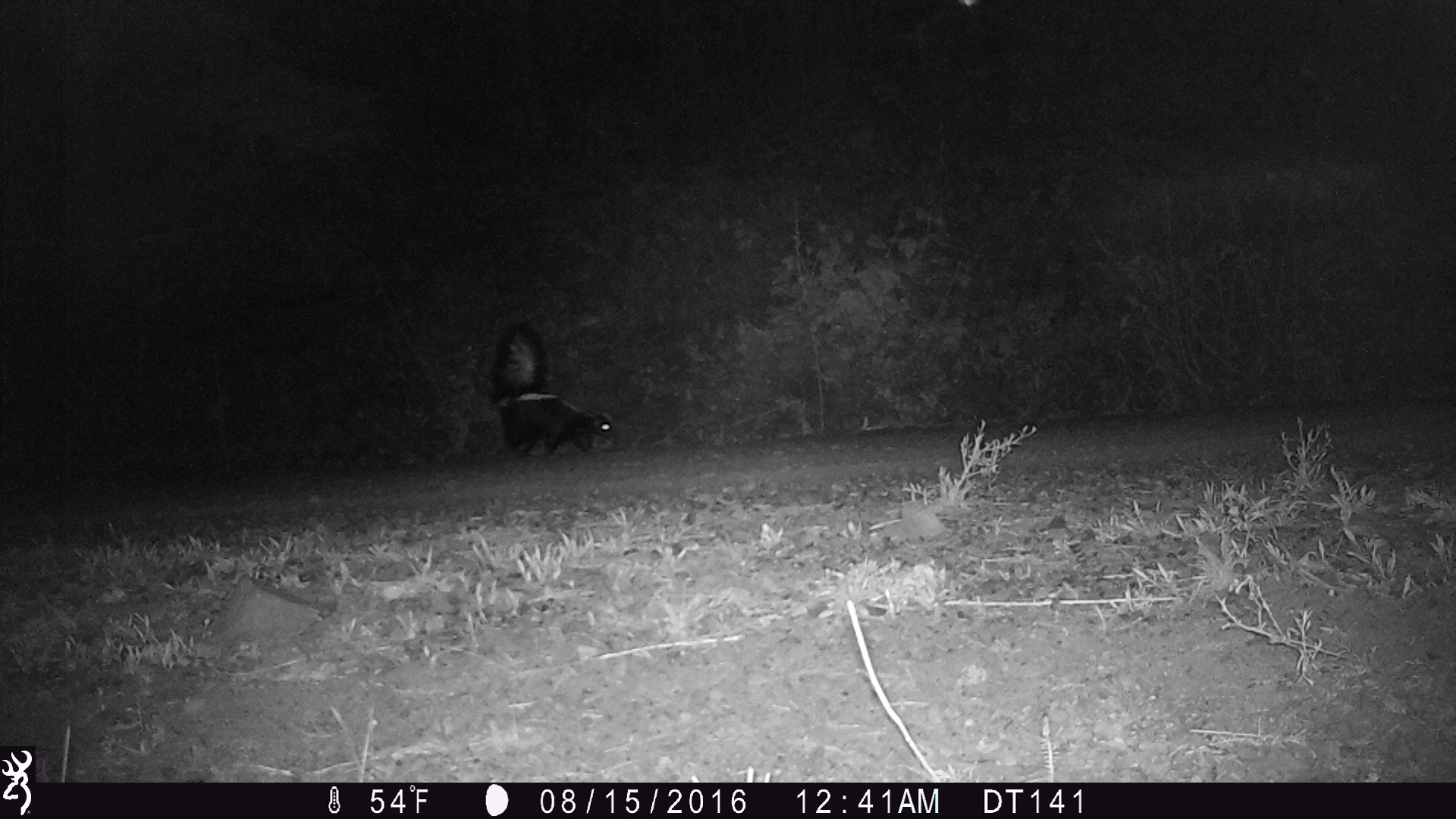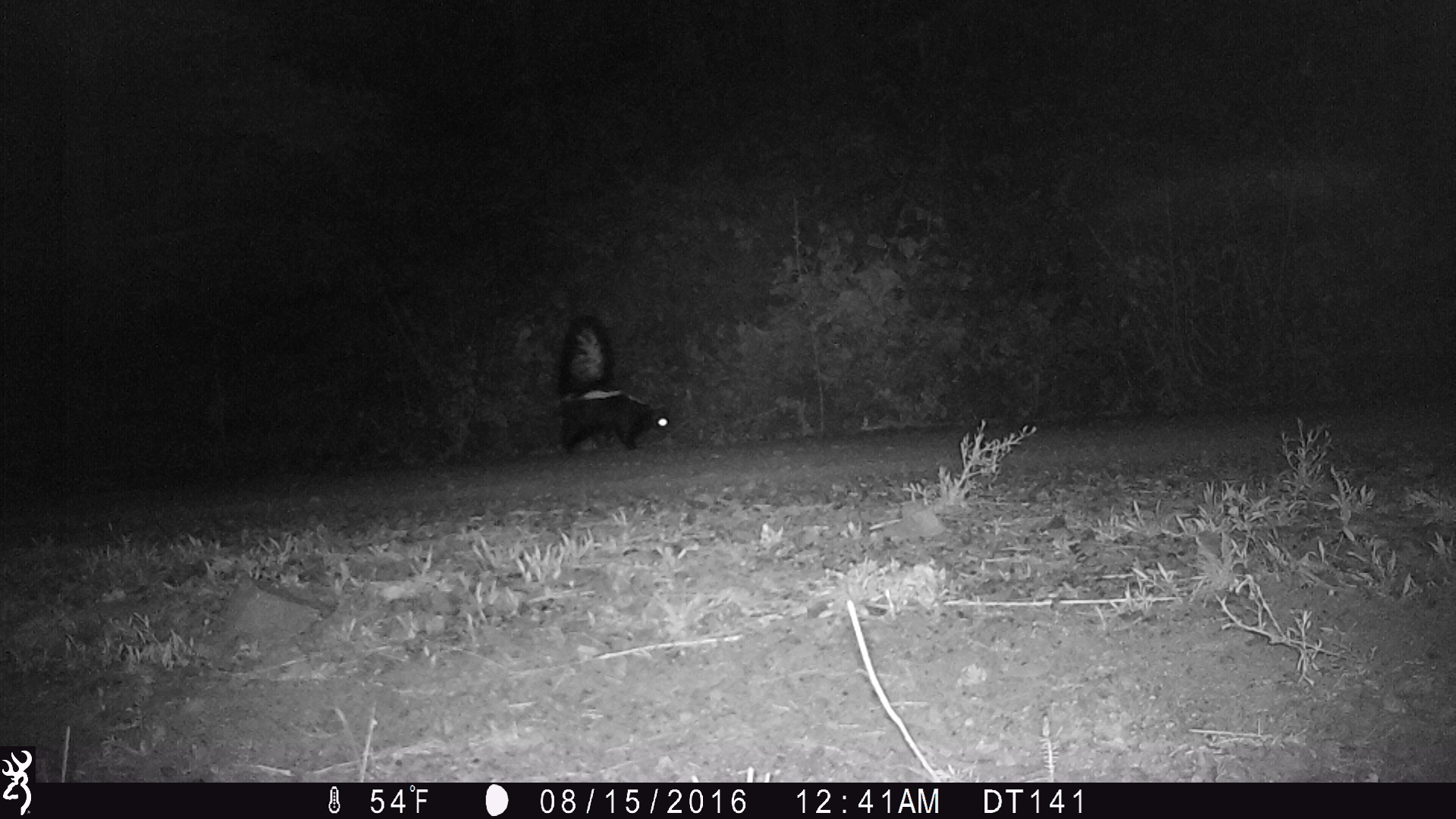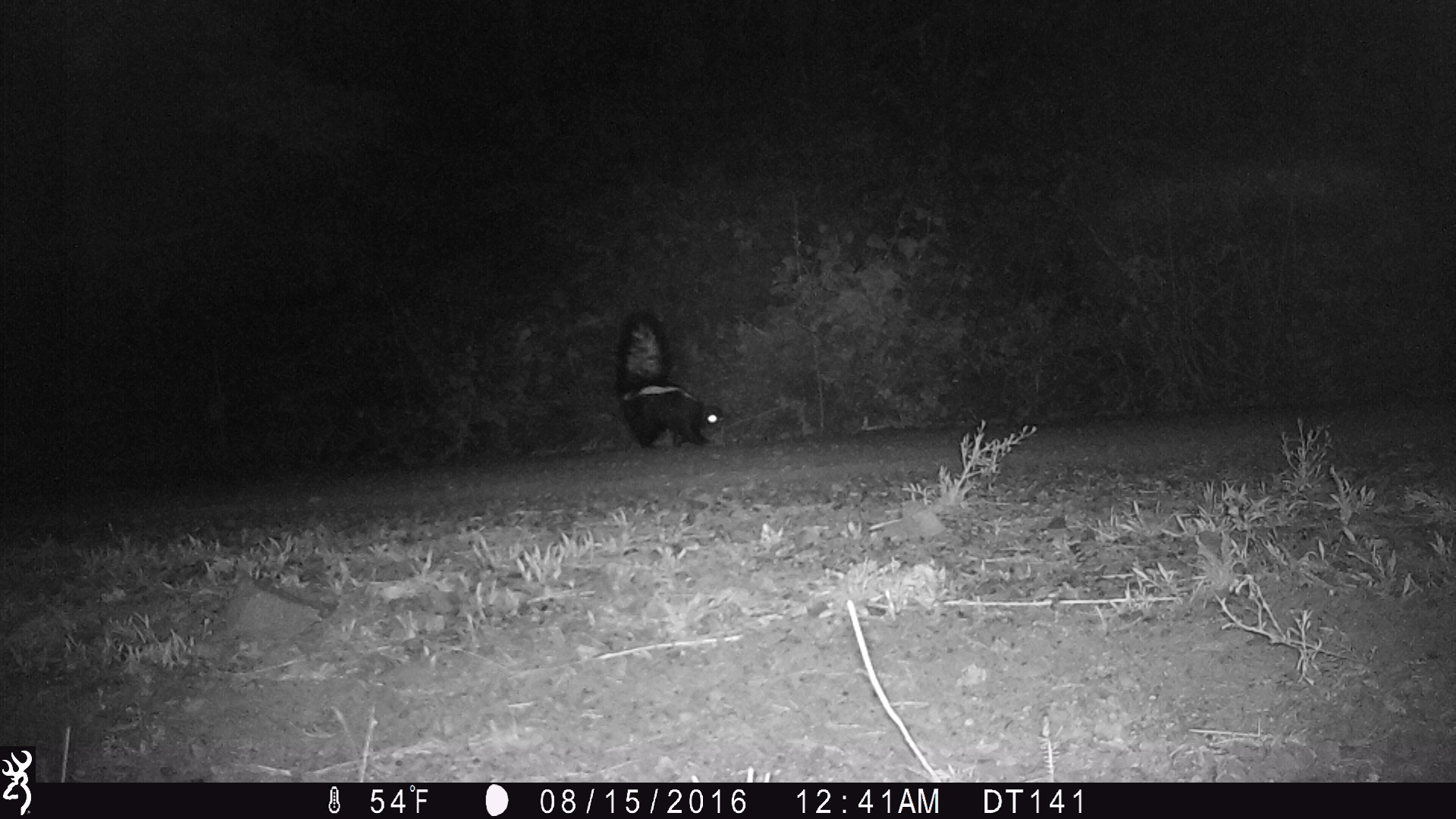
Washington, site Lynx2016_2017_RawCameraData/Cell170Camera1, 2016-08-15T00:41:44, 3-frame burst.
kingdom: Animalia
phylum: Chordata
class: Mammalia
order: Carnivora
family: Mephitidae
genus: Mephitis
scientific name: Mephitis mephitis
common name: striped skunk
Mephitis mephitis (striped skunk). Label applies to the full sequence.